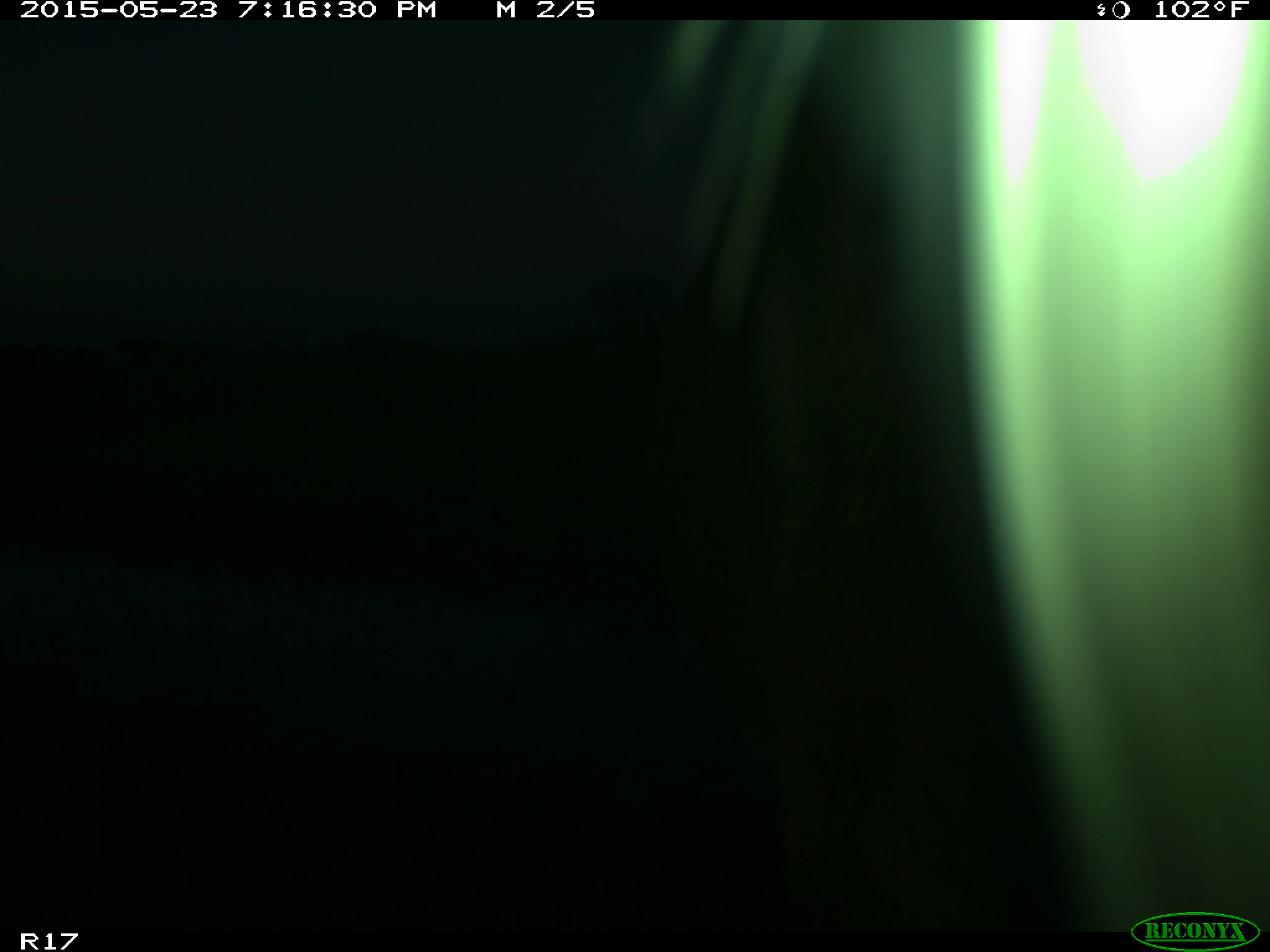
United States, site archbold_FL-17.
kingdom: Animalia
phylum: Chordata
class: Mammalia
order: Artiodactyla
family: Bovidae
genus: Bos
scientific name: Bos taurus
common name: domestic cow